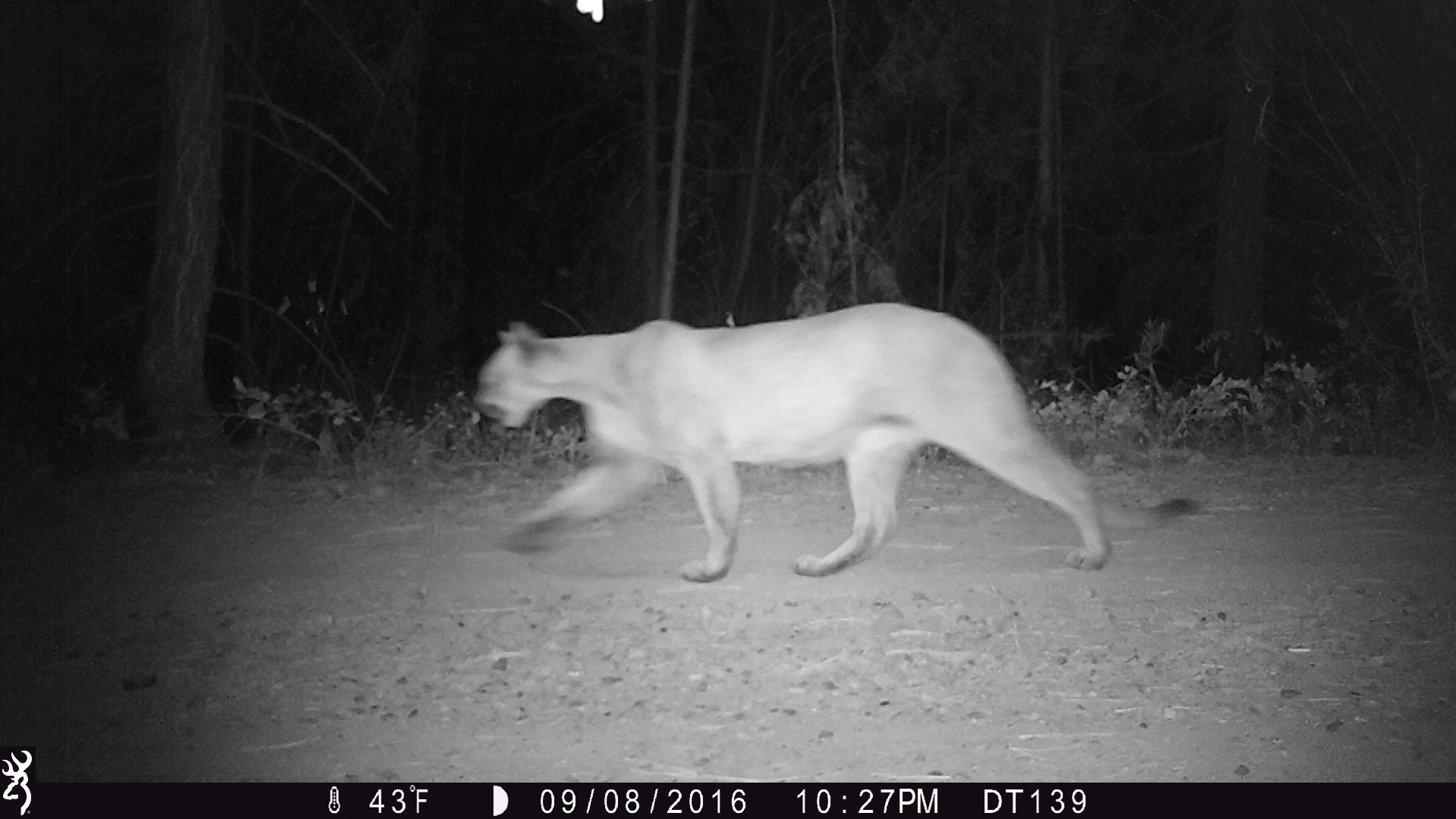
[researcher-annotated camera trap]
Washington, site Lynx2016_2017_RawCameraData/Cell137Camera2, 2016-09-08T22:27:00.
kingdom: Animalia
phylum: Chordata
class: Mammalia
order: Carnivora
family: Felidae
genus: Puma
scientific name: Puma concolor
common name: mountain lion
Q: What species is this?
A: Puma concolor (mountain lion).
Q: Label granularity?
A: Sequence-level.